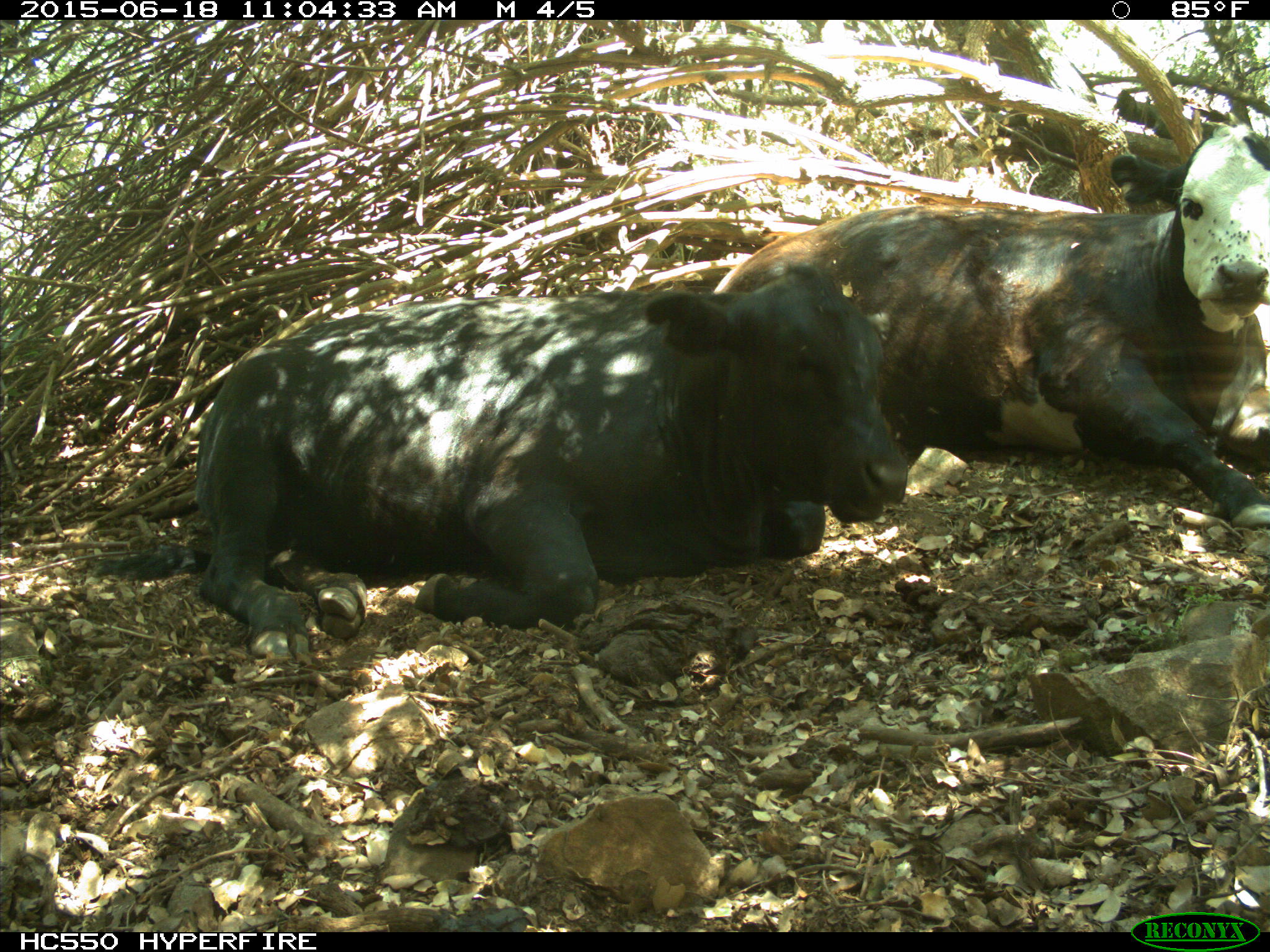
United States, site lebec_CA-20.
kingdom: Animalia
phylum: Chordata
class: Mammalia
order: Artiodactyla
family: Bovidae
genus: Bos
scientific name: Bos taurus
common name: domestic cow